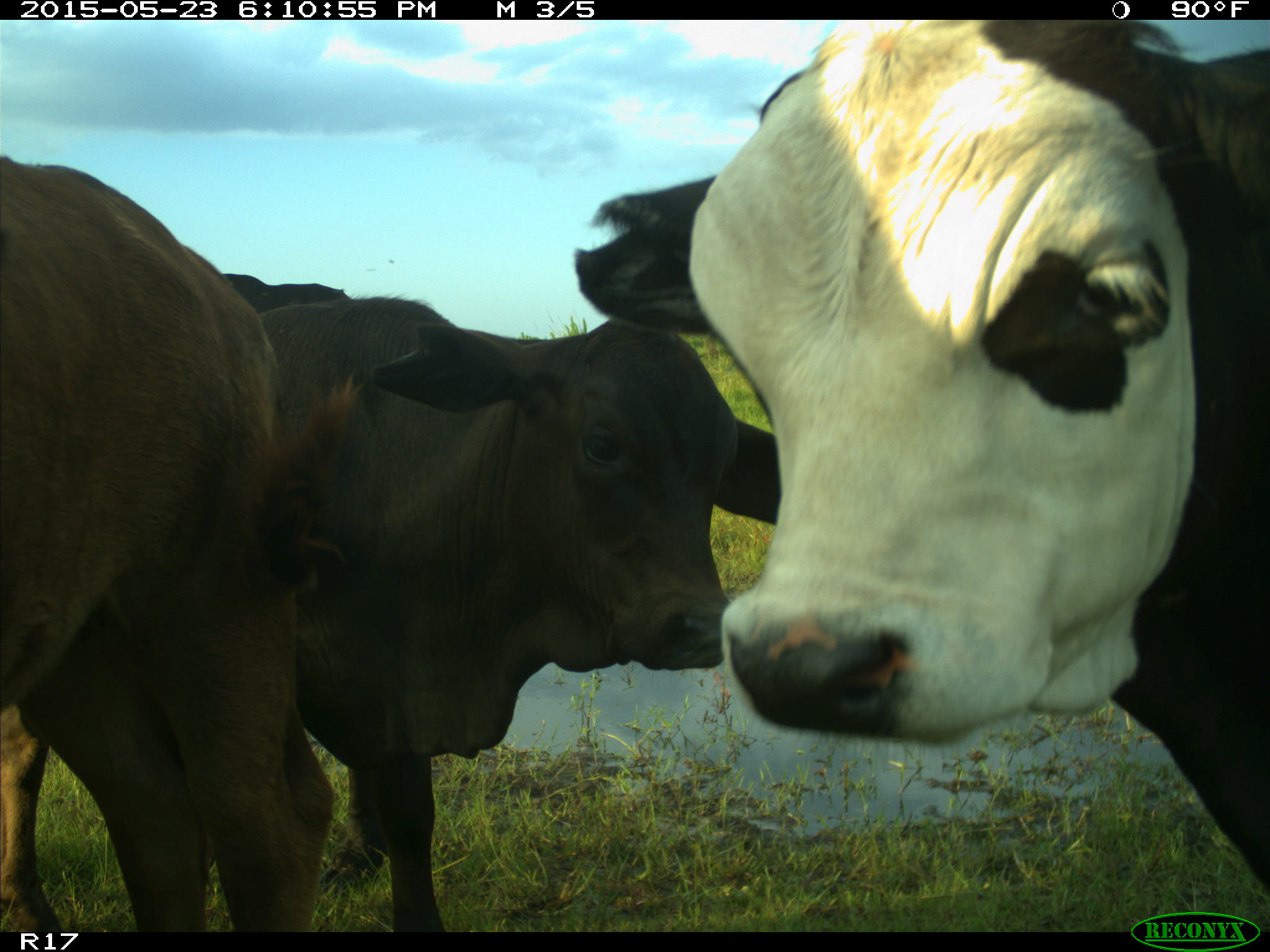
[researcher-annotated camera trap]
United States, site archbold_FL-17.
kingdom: Animalia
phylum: Chordata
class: Mammalia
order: Artiodactyla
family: Bovidae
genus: Bos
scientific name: Bos taurus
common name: domestic cow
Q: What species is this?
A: Bos taurus (domestic cow).